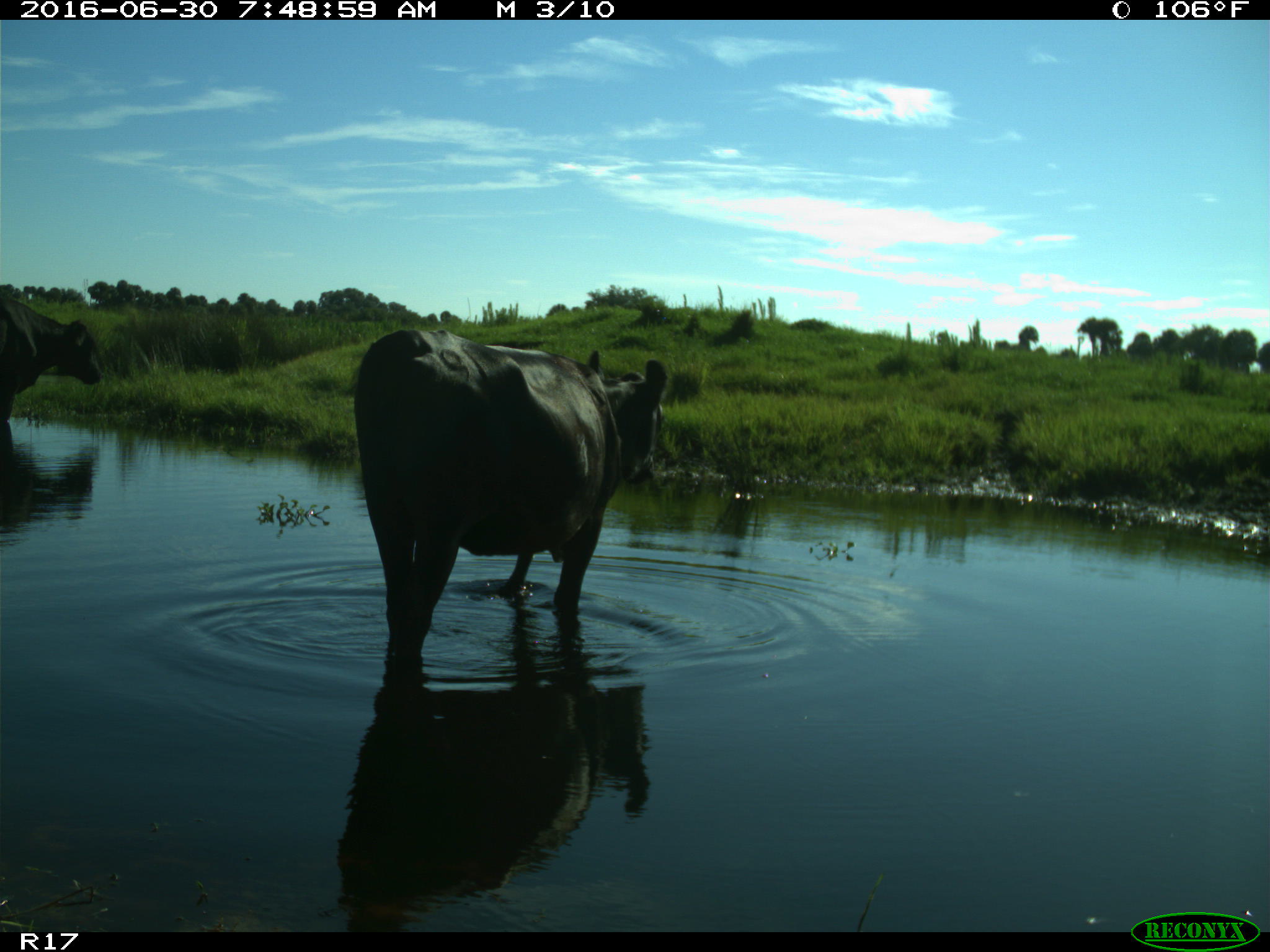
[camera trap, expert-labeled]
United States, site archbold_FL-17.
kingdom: Animalia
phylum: Chordata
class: Mammalia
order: Artiodactyla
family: Bovidae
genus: Bos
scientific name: Bos taurus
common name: domestic cow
Bos taurus (domestic cow).